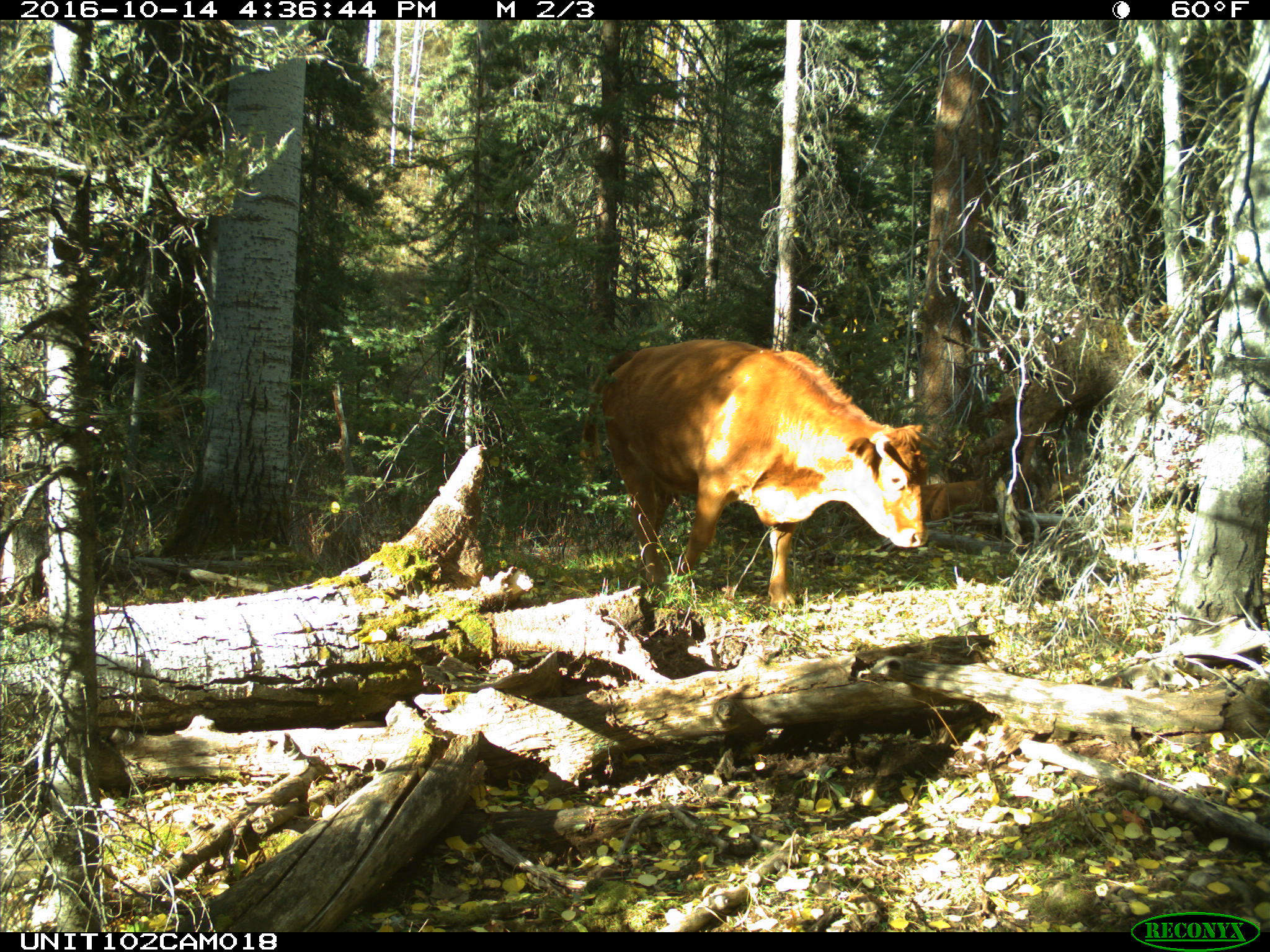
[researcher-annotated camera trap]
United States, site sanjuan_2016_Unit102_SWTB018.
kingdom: Animalia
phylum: Chordata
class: Mammalia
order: Artiodactyla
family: Bovidae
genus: Bos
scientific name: Bos taurus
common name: domestic cow